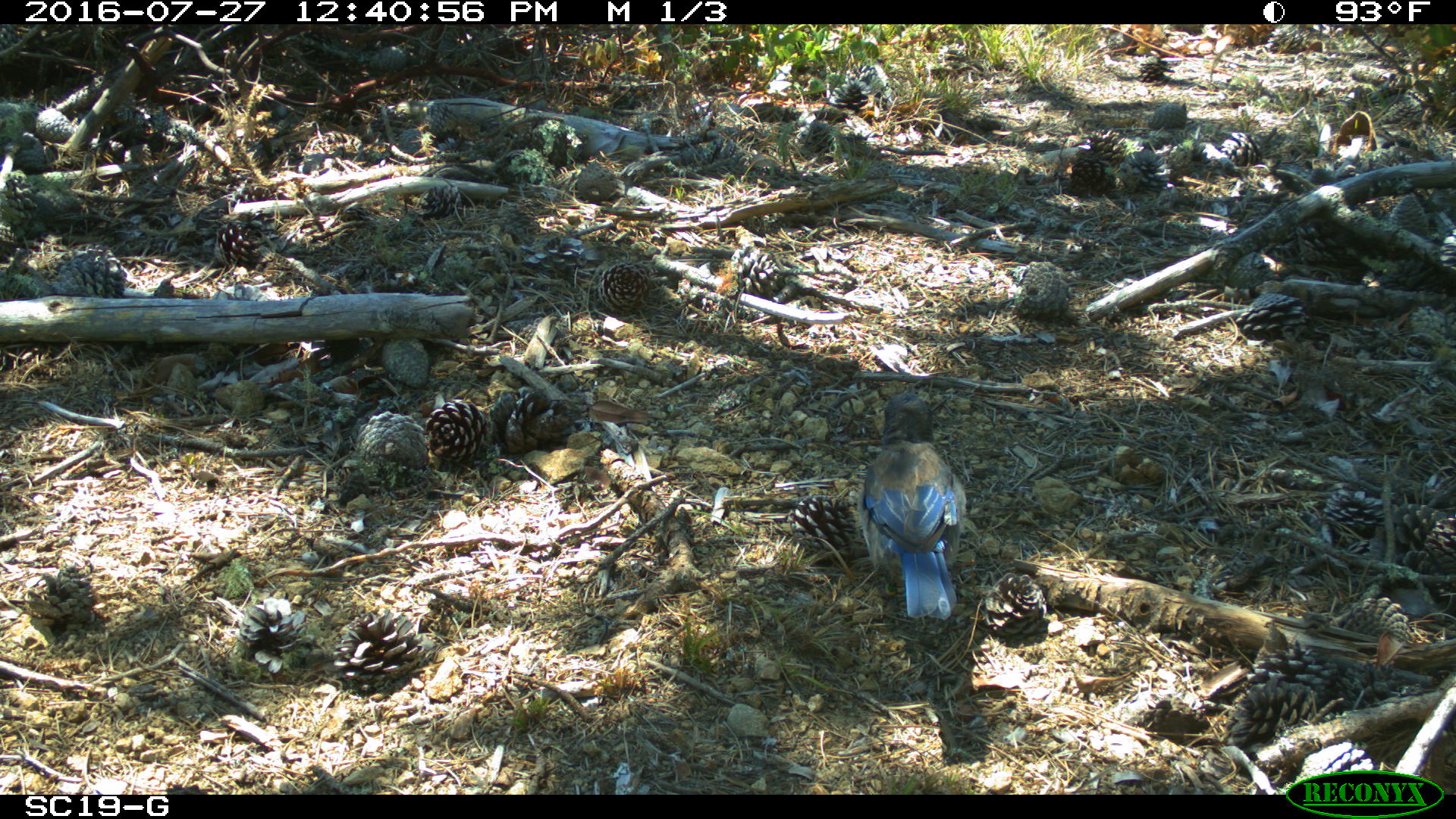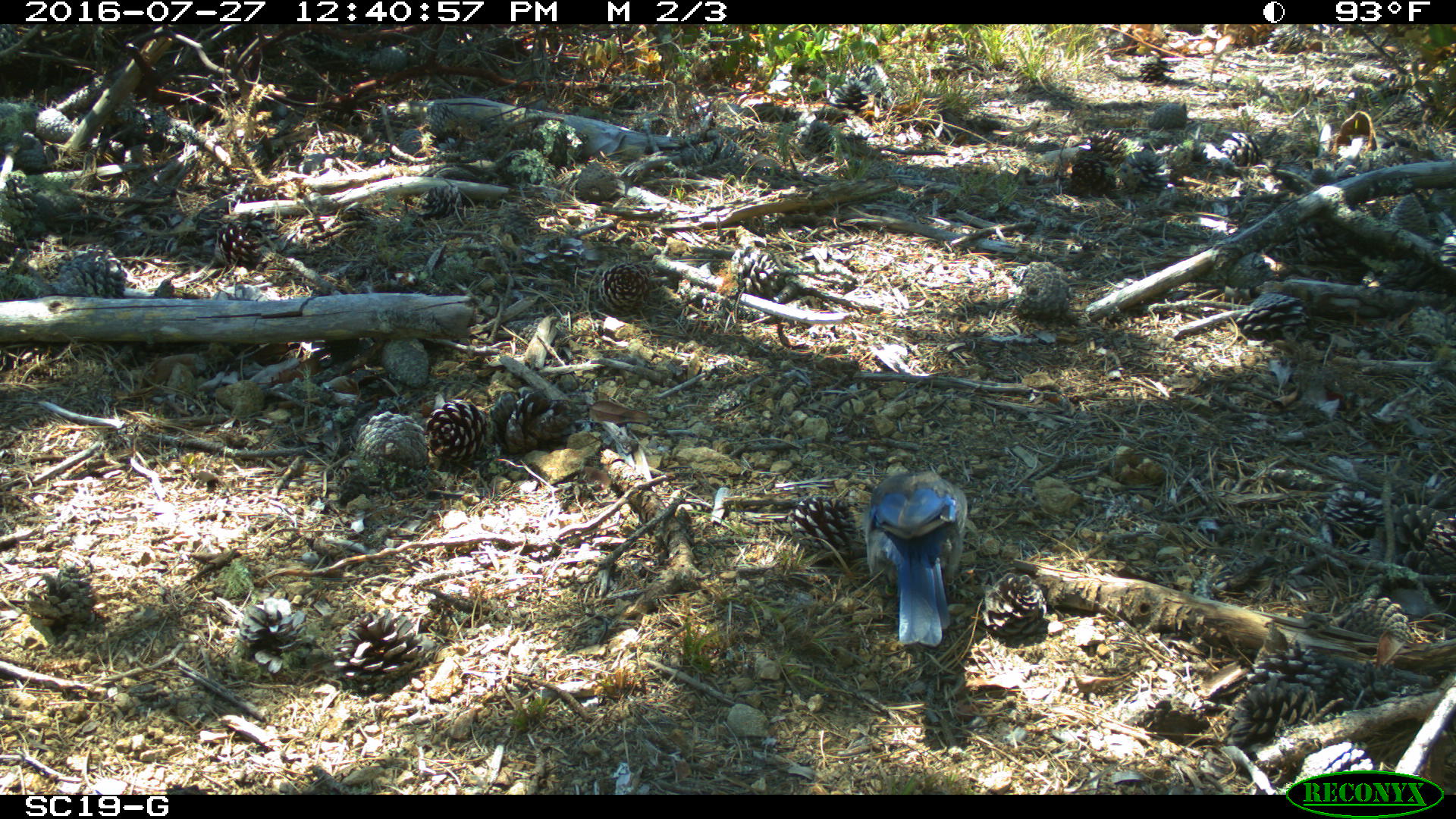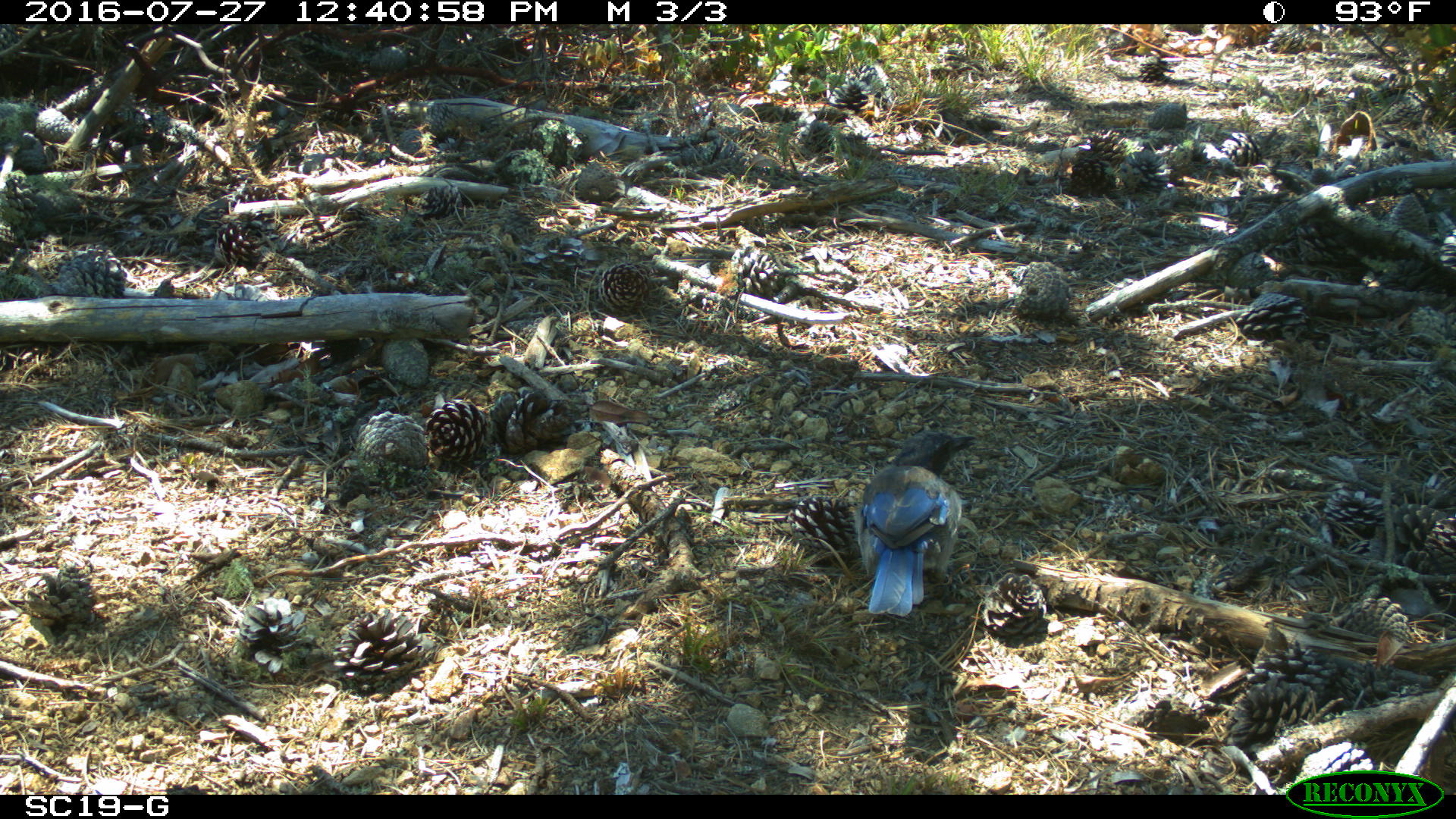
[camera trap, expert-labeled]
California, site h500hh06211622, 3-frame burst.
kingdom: Animalia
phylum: Chordata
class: Aves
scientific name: Aves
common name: bird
Bird (Aves).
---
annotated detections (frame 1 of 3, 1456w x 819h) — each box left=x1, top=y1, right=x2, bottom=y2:
bird: left=857, top=381, right=965, bottom=620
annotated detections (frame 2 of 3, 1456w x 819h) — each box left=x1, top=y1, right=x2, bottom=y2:
bird: left=864, top=468, right=967, bottom=648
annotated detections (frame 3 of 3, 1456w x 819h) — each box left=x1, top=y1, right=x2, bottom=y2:
bird: left=858, top=431, right=975, bottom=616